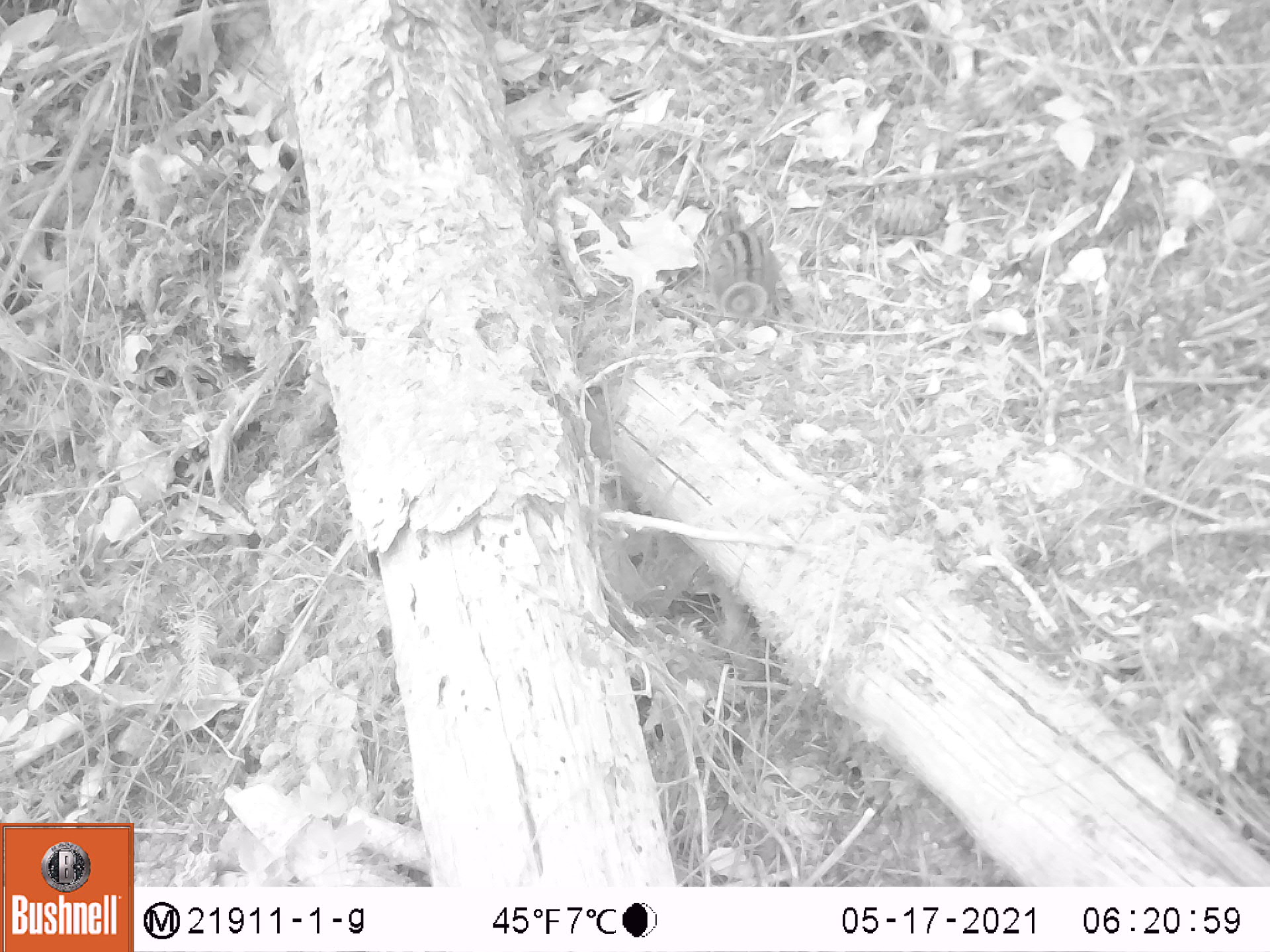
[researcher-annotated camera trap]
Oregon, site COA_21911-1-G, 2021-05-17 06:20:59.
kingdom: Animalia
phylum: Chordata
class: Mammalia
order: Rodentia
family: Sciuridae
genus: Neotamias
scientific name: Neotamias townsendii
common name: townsend's chipmunk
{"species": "townsend's chipmunk (Neotamias townsendii)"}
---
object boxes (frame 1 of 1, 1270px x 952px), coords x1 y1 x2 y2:
townsend's chipmunk: 701 202 774 330